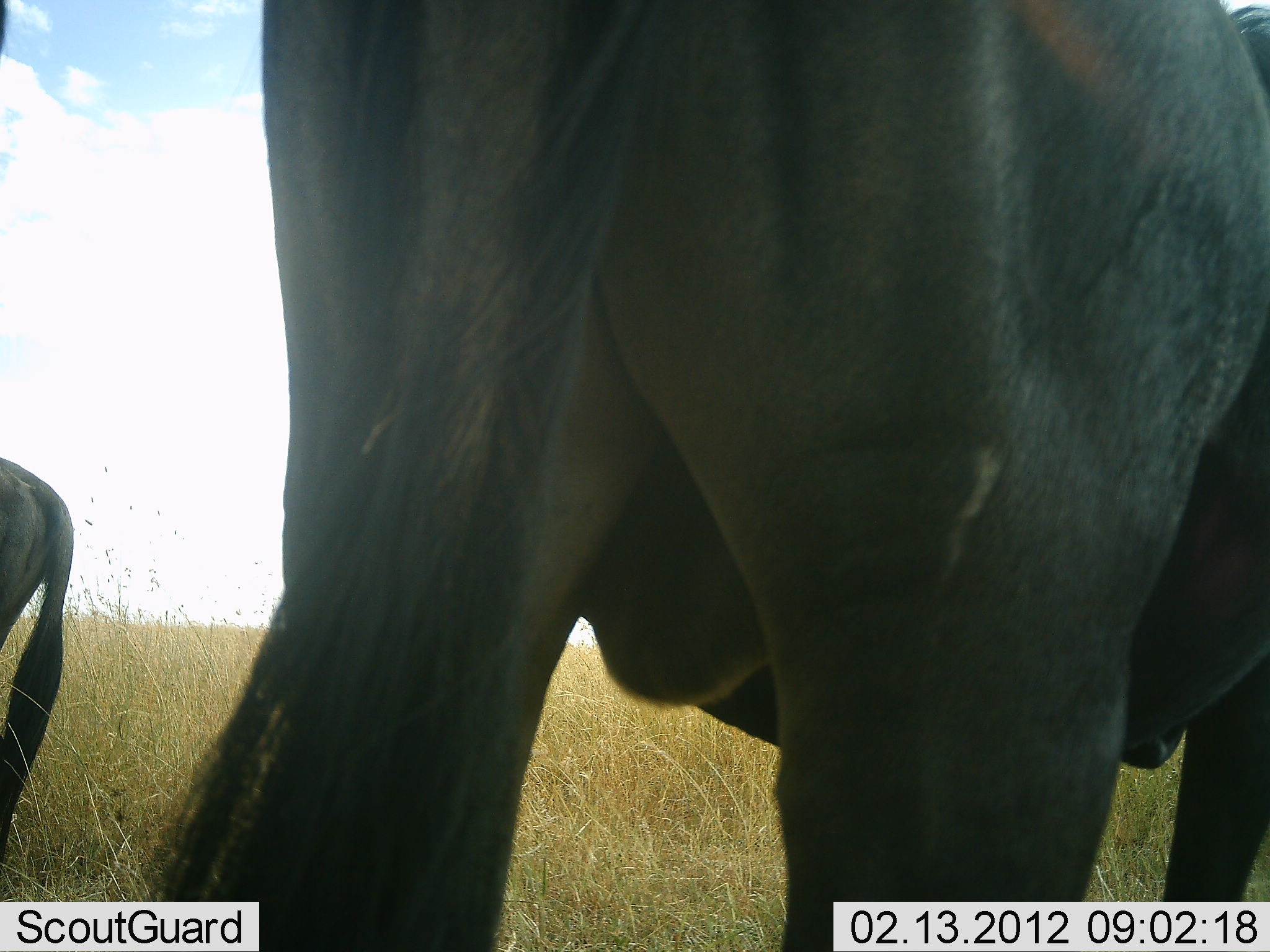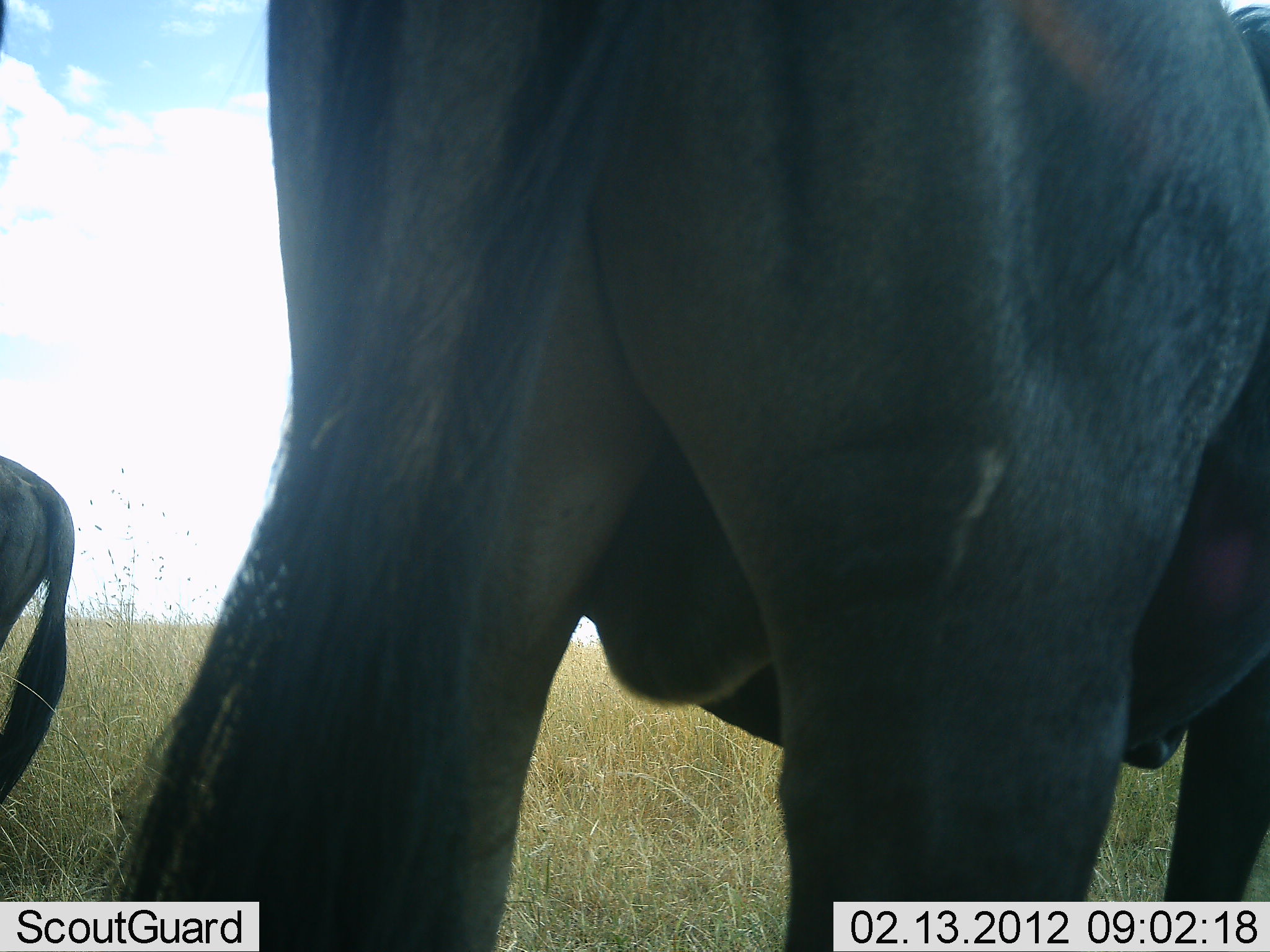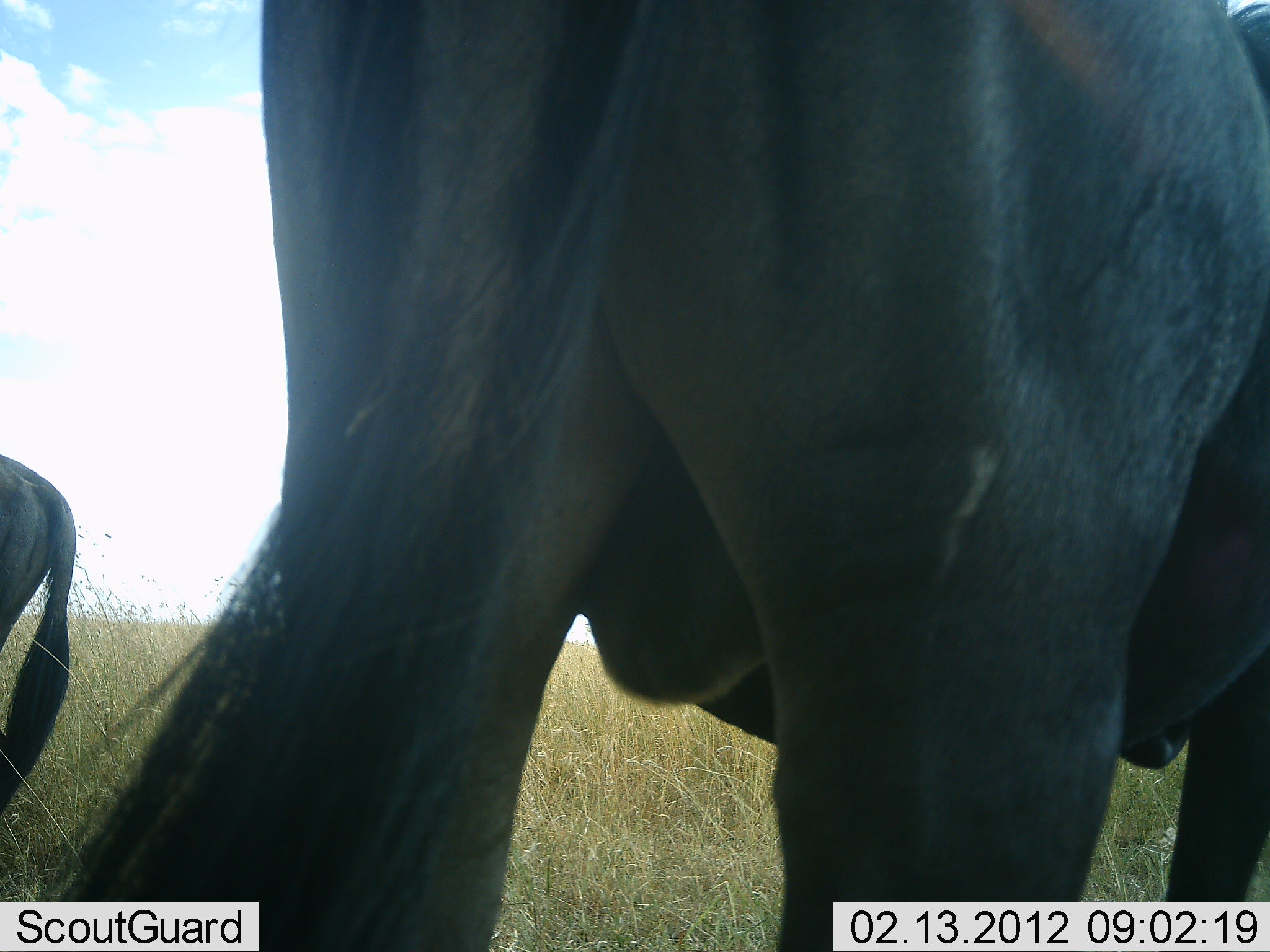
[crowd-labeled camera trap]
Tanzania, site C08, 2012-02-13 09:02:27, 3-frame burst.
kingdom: Animalia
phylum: Chordata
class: Mammalia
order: Artiodactyla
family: Bovidae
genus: Connochaetes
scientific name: Connochaetes taurinus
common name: blue wildebeest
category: wildebeest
Wildebeest (blue wildebeest) (Connochaetes taurinus), count 2. Behavior (volunteer vote fractions): standing 100%, resting 0%, moving 5%, interacting 0%. Young present (vote fraction): 5%. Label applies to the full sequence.